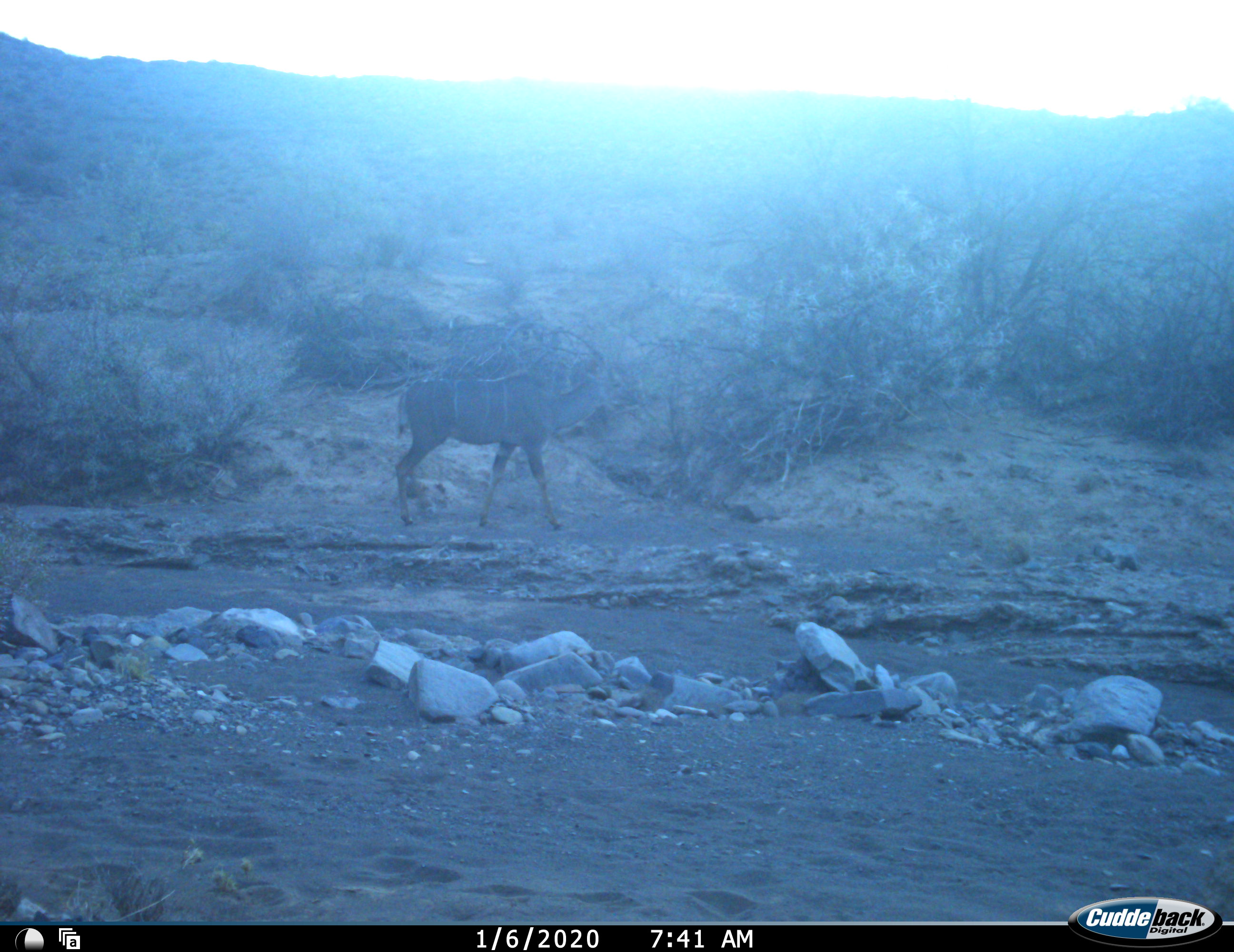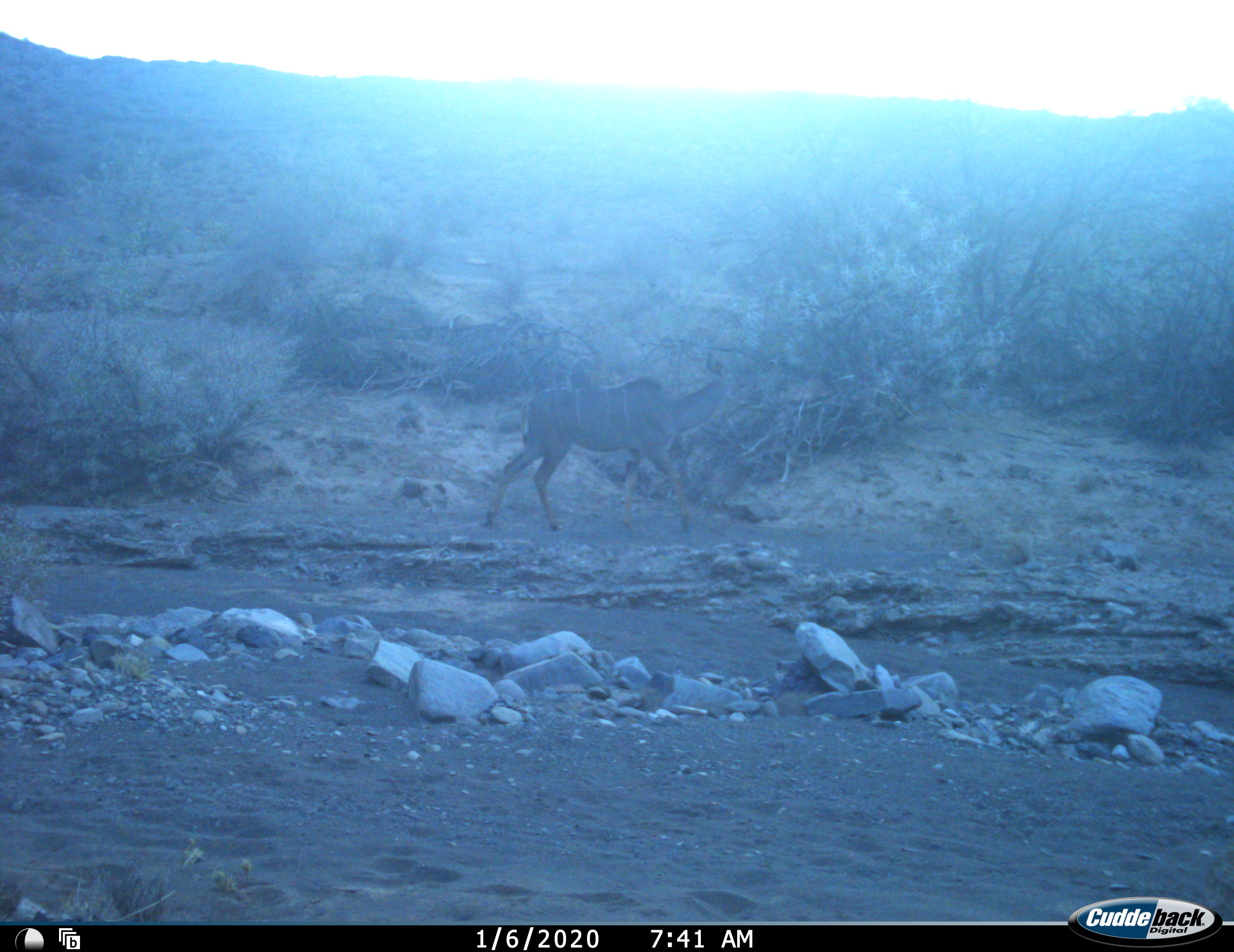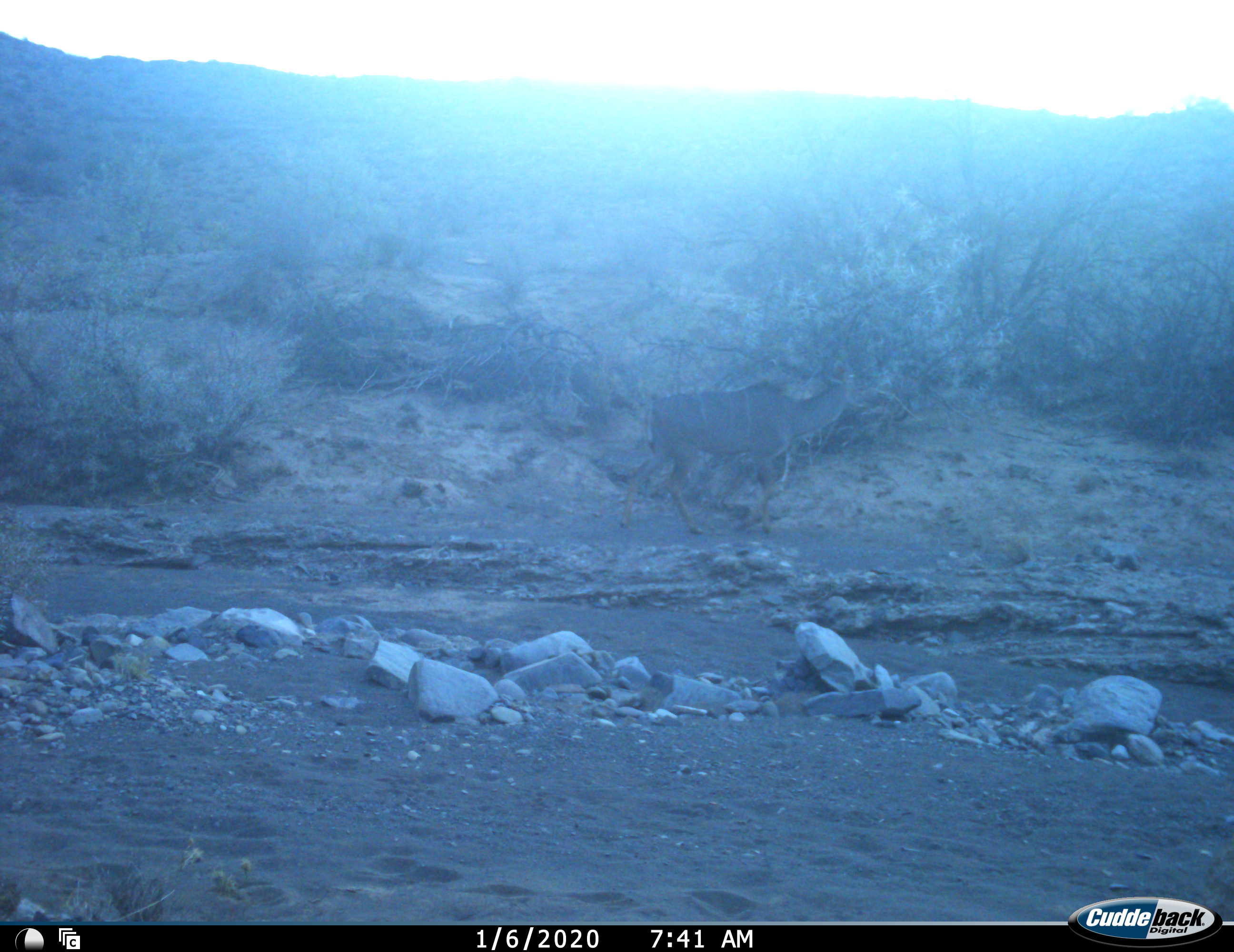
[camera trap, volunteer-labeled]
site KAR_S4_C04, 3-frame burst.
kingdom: Animalia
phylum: Chordata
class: Mammalia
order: Artiodactyla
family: Bovidae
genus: Tragelaphus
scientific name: Tragelaphus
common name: kudu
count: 1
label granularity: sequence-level